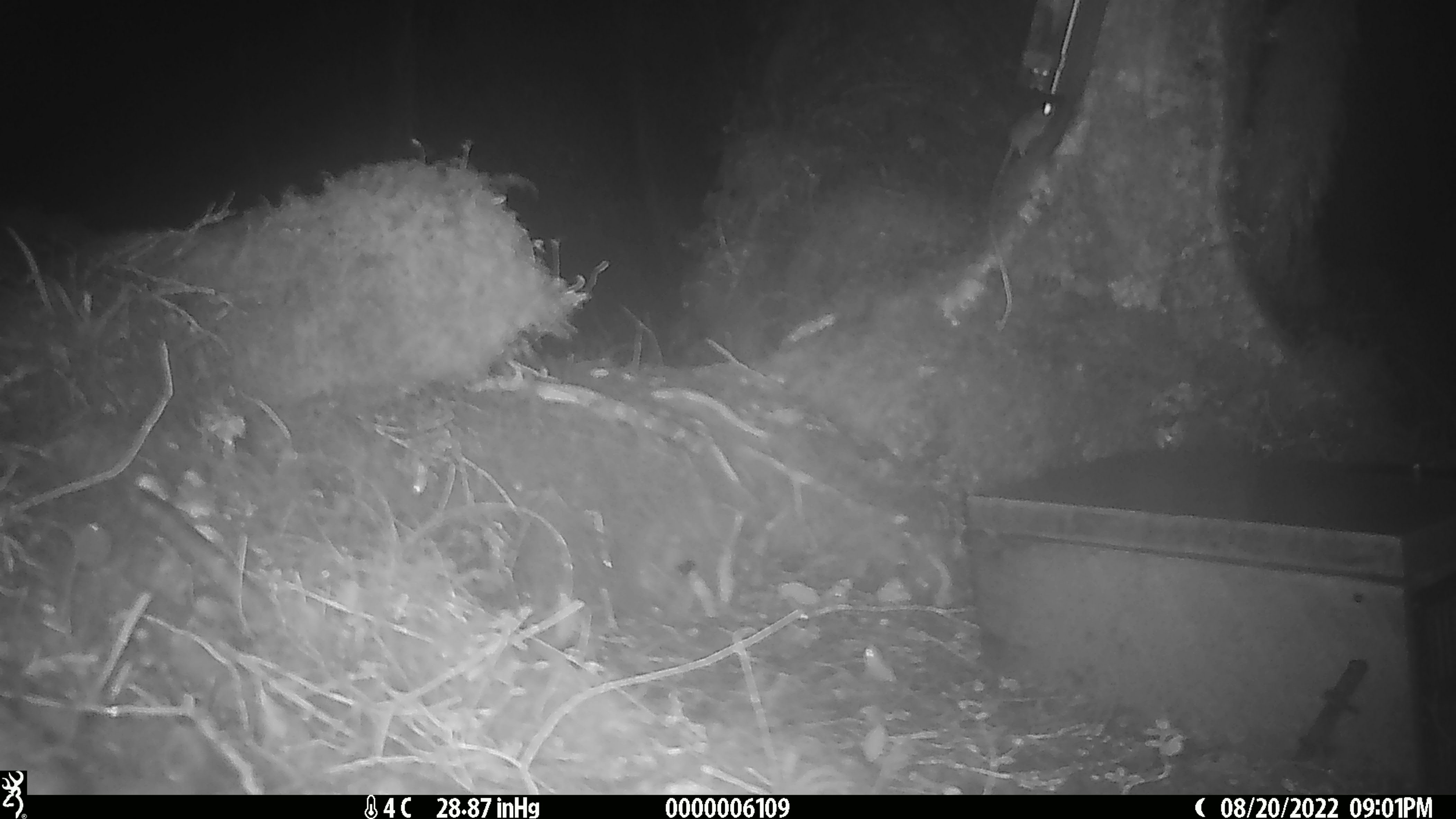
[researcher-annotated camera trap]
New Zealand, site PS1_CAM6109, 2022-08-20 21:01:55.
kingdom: Animalia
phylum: Chordata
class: Mammalia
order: Rodentia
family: Muridae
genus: Mus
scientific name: Mus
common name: mouse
Mouse (Mus).